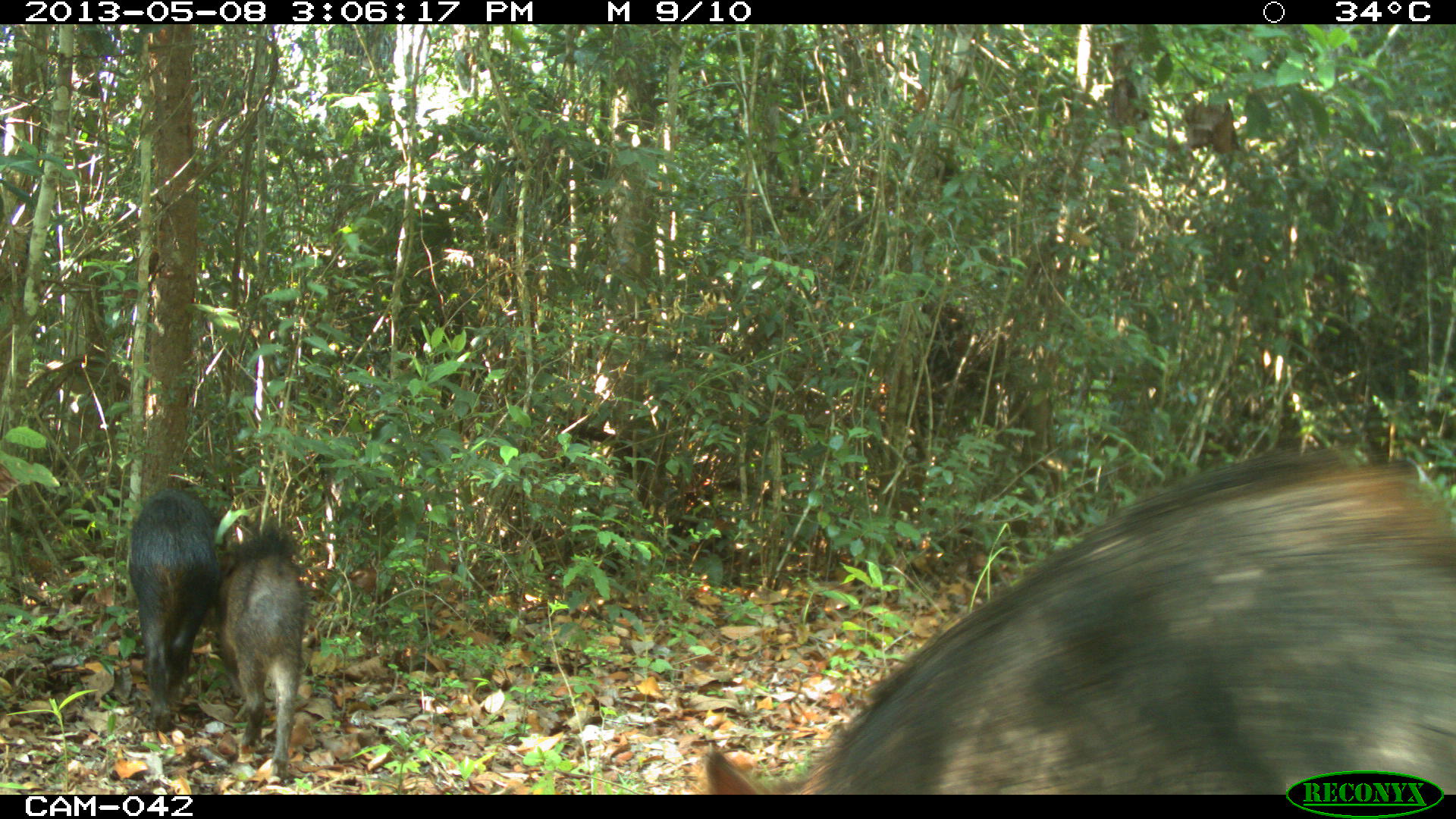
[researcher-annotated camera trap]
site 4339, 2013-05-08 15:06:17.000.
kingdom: Animalia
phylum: Chordata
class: Mammalia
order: Artiodactyla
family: Tayassuidae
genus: Tayassu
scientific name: Tayassu pecari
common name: white-lipped peccary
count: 32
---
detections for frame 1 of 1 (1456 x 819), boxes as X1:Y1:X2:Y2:
tayassu pecari: 706:451:1456:795; 212:517:305:785; 129:488:220:733